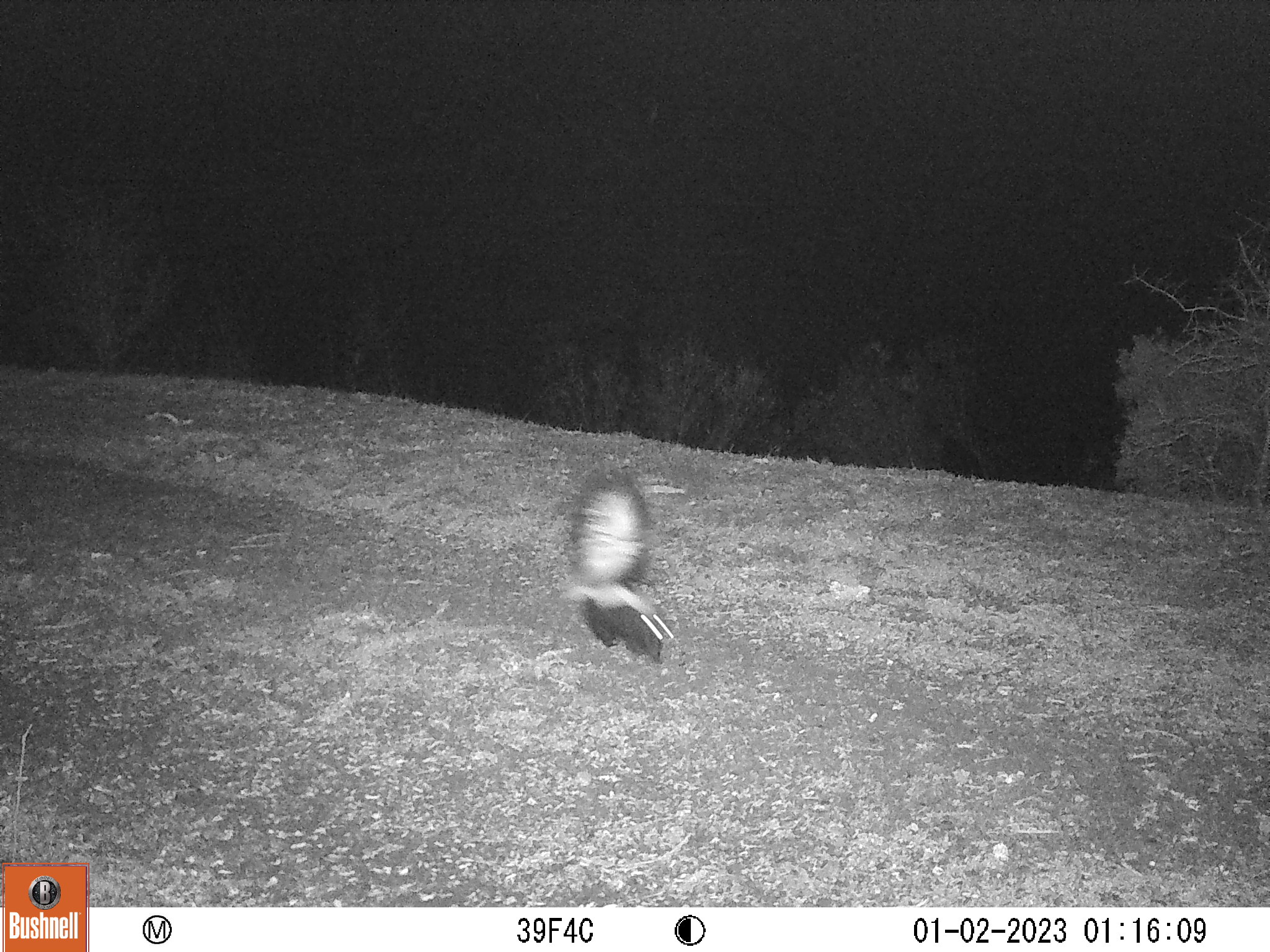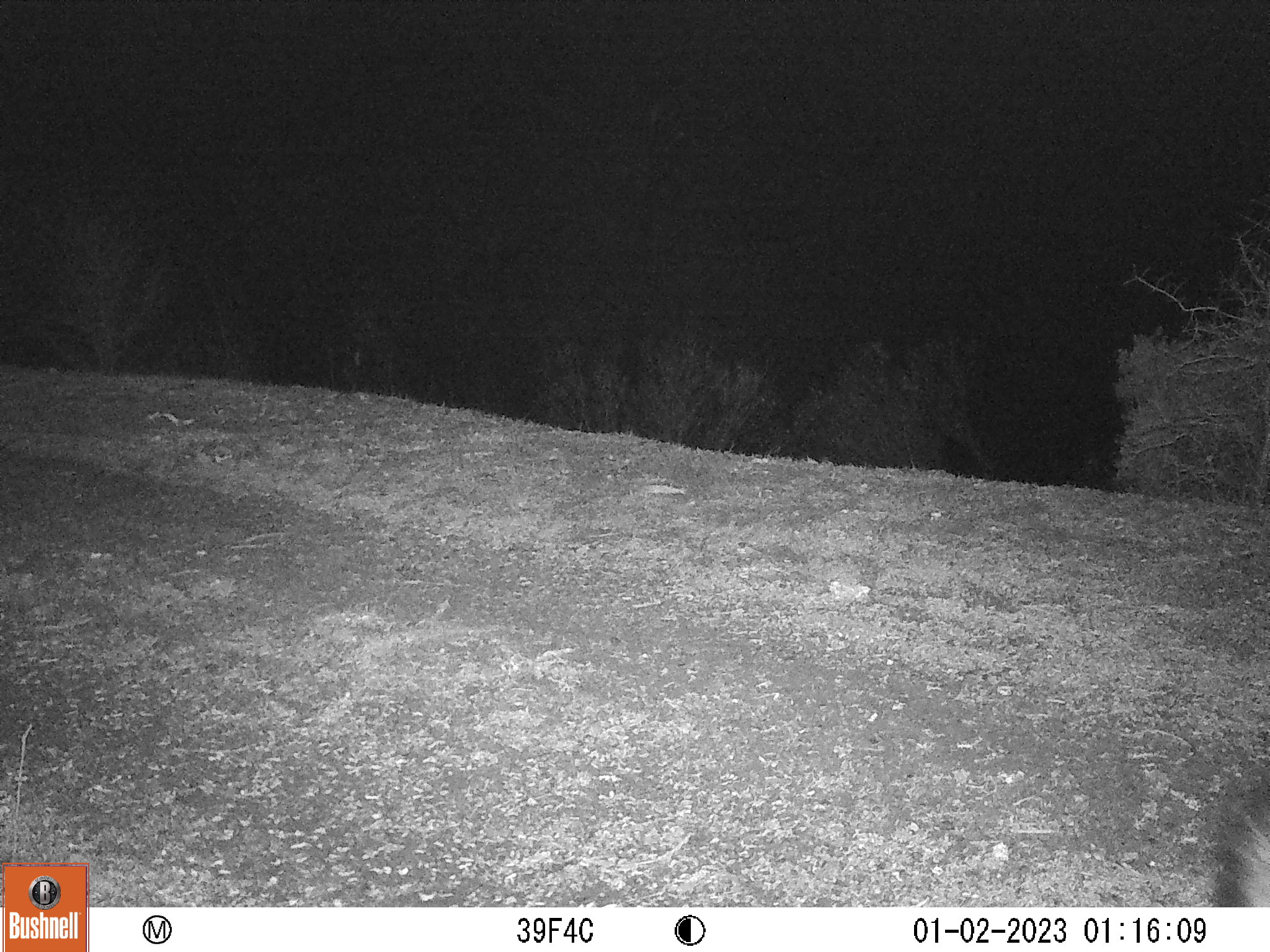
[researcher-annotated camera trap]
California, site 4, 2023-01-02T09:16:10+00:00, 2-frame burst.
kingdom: Animalia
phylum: Chordata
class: Mammalia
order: Carnivora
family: Mephitidae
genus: Mephitis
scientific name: Mephitis mephitis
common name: striped skunk